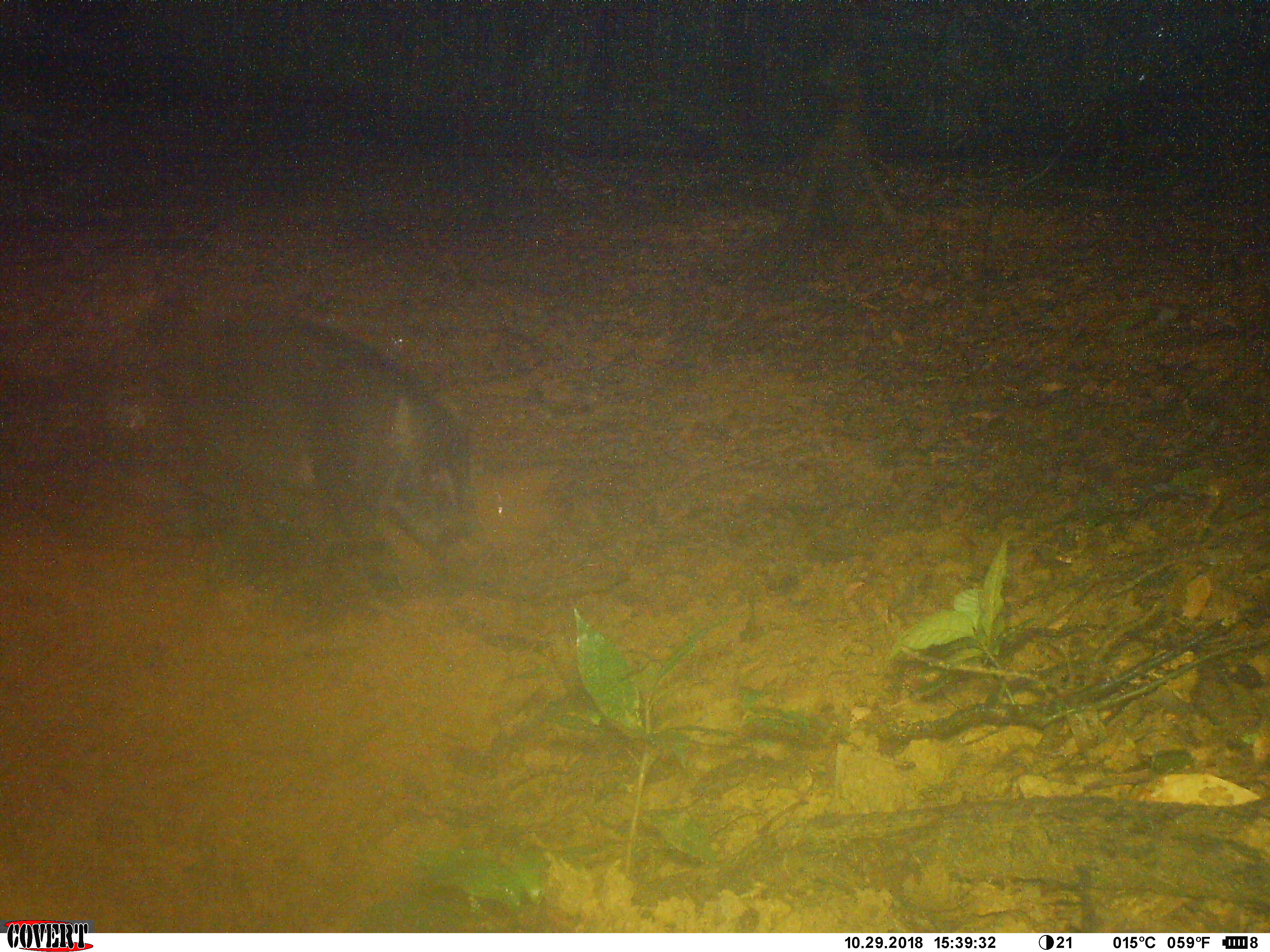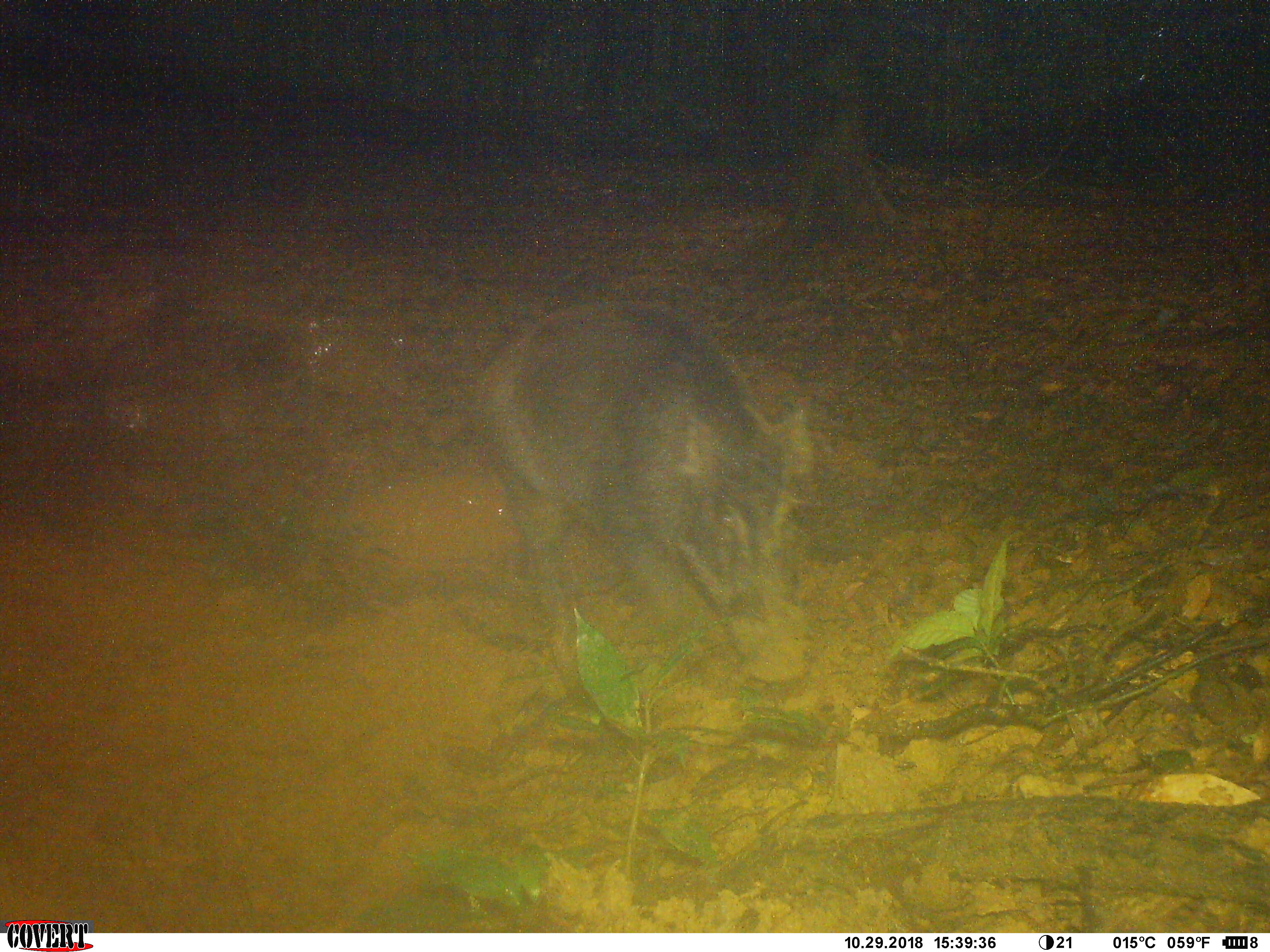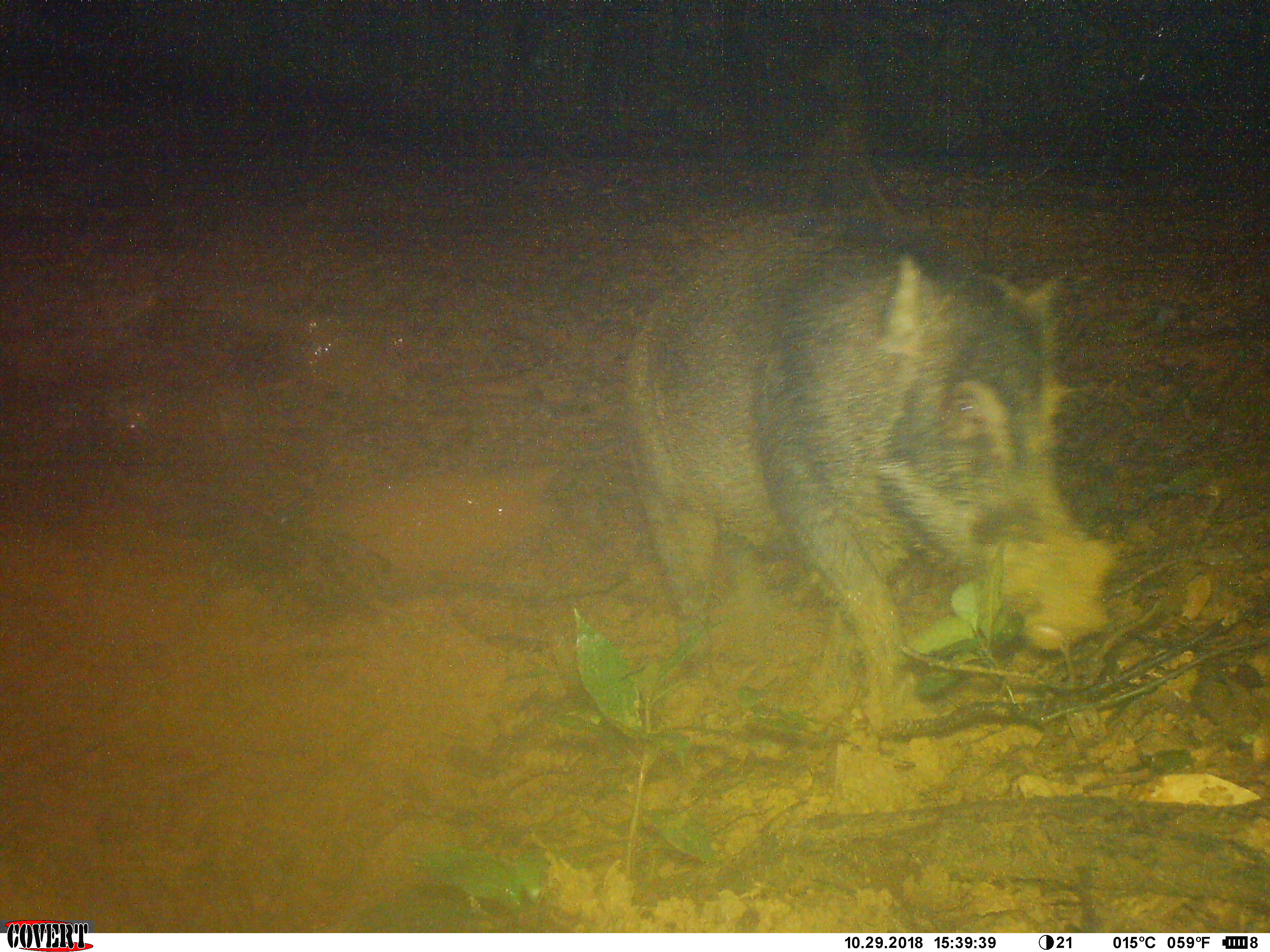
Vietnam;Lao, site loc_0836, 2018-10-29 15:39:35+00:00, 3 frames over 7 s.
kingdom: Animalia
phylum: Chordata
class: Mammalia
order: Artiodactyla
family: Suidae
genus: Sus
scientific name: Sus scrofa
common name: eurasian wild pig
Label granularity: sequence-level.